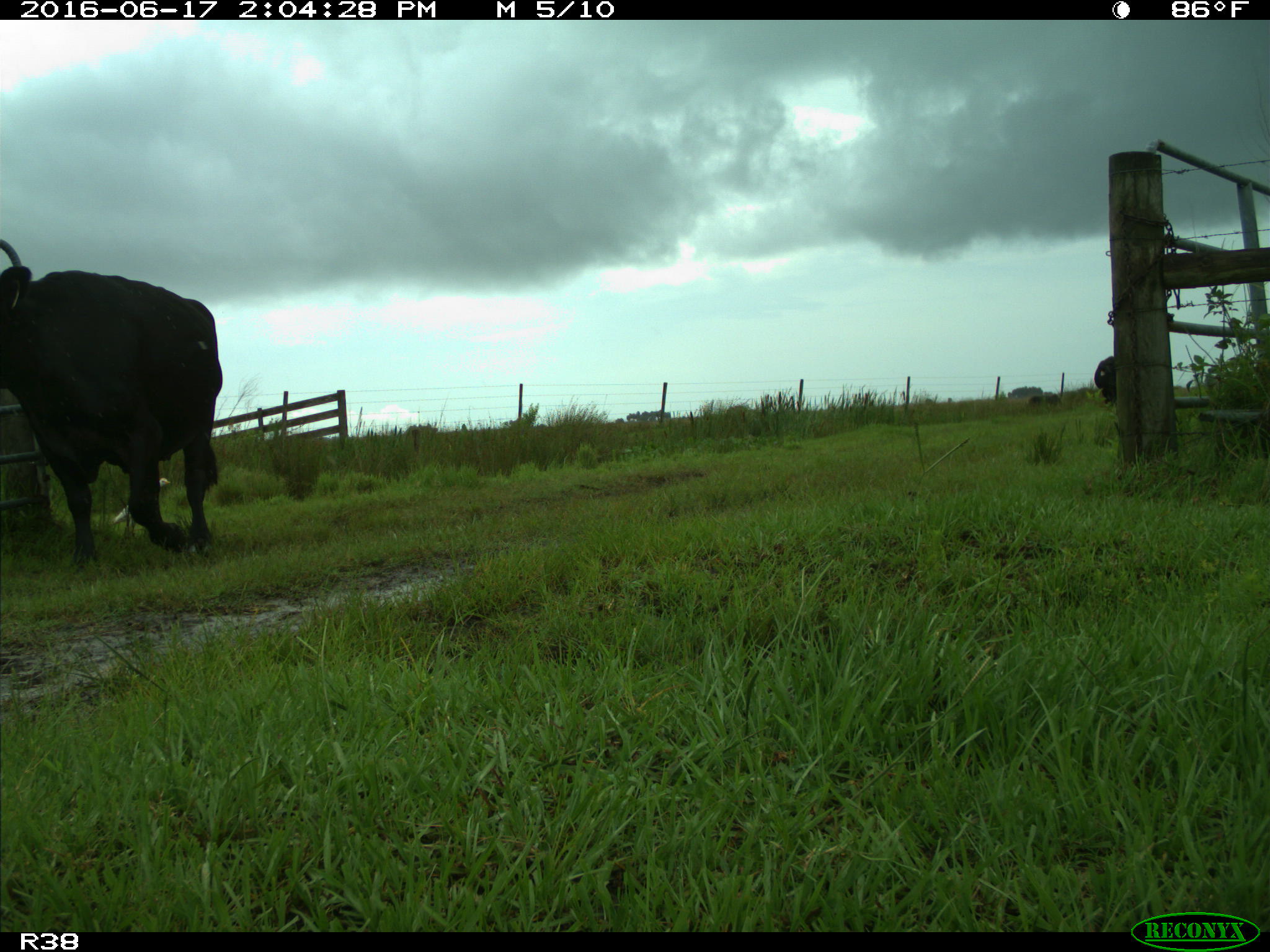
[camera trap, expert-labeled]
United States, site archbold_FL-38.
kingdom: Animalia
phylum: Chordata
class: Mammalia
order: Artiodactyla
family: Bovidae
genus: Bos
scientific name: Bos taurus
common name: domestic cow